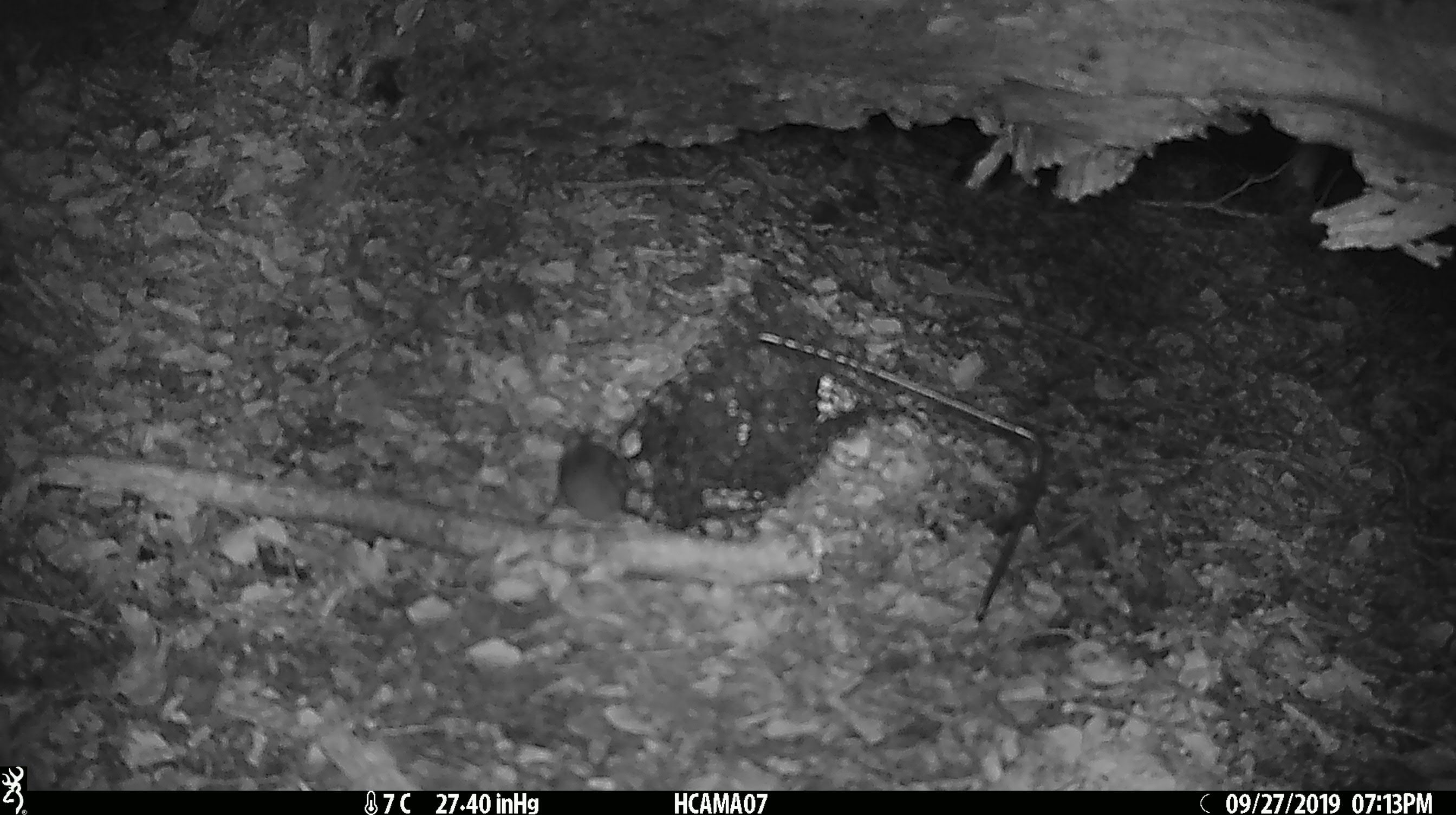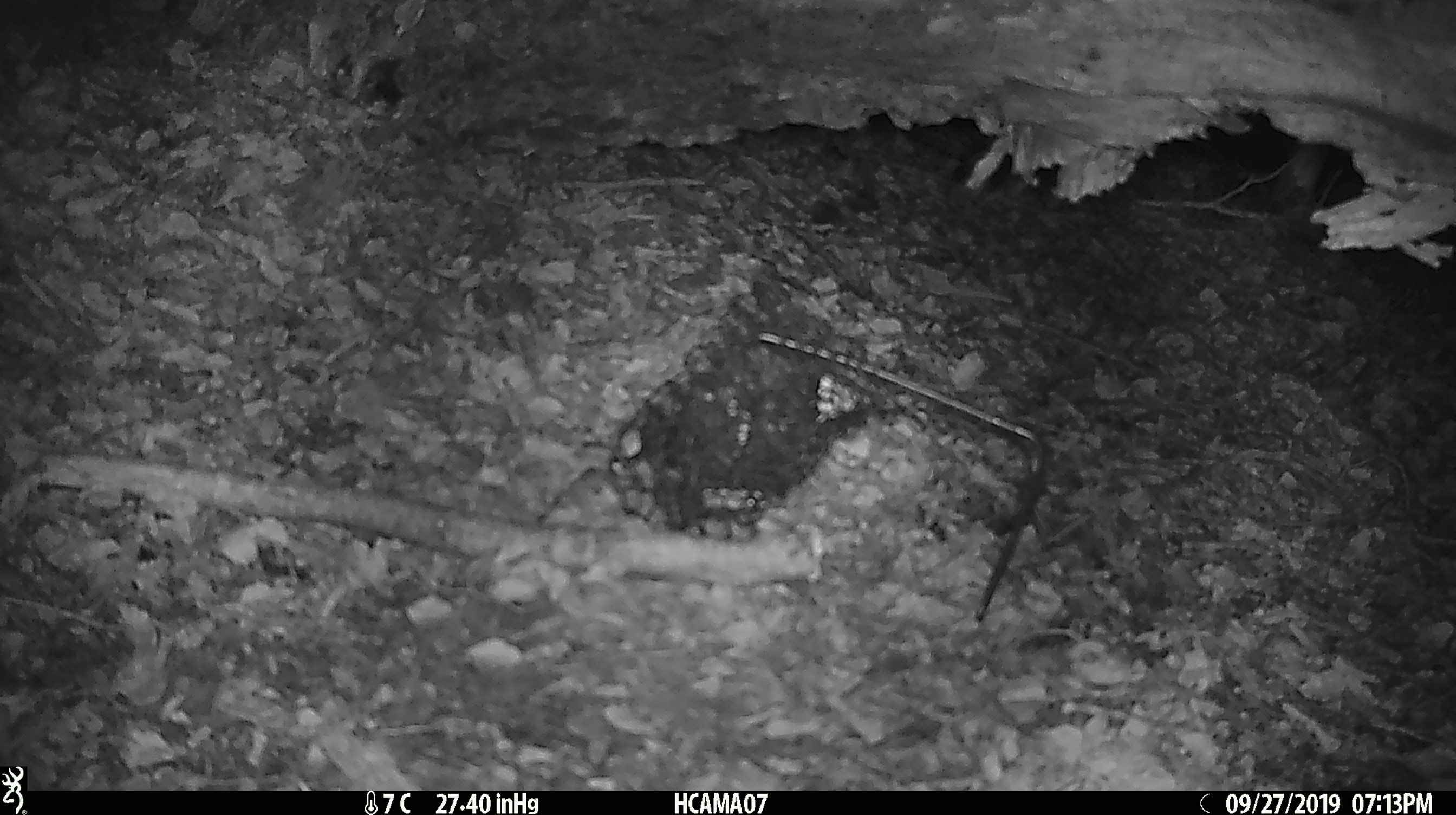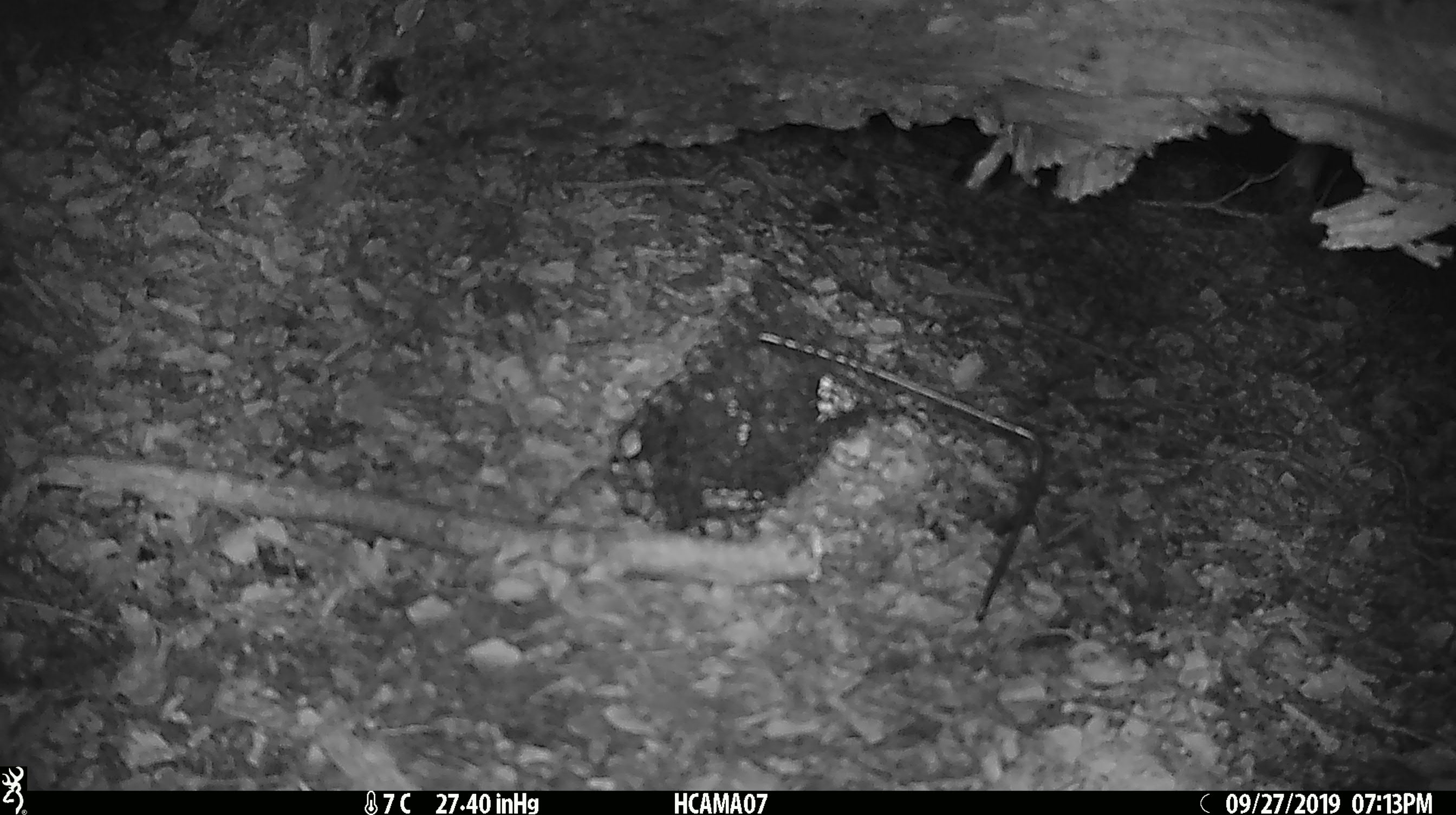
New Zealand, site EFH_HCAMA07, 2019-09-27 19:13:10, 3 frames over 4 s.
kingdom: Animalia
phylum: Chordata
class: Mammalia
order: Rodentia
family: Muridae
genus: Mus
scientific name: Mus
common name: mouse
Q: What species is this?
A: Mouse (Mus).